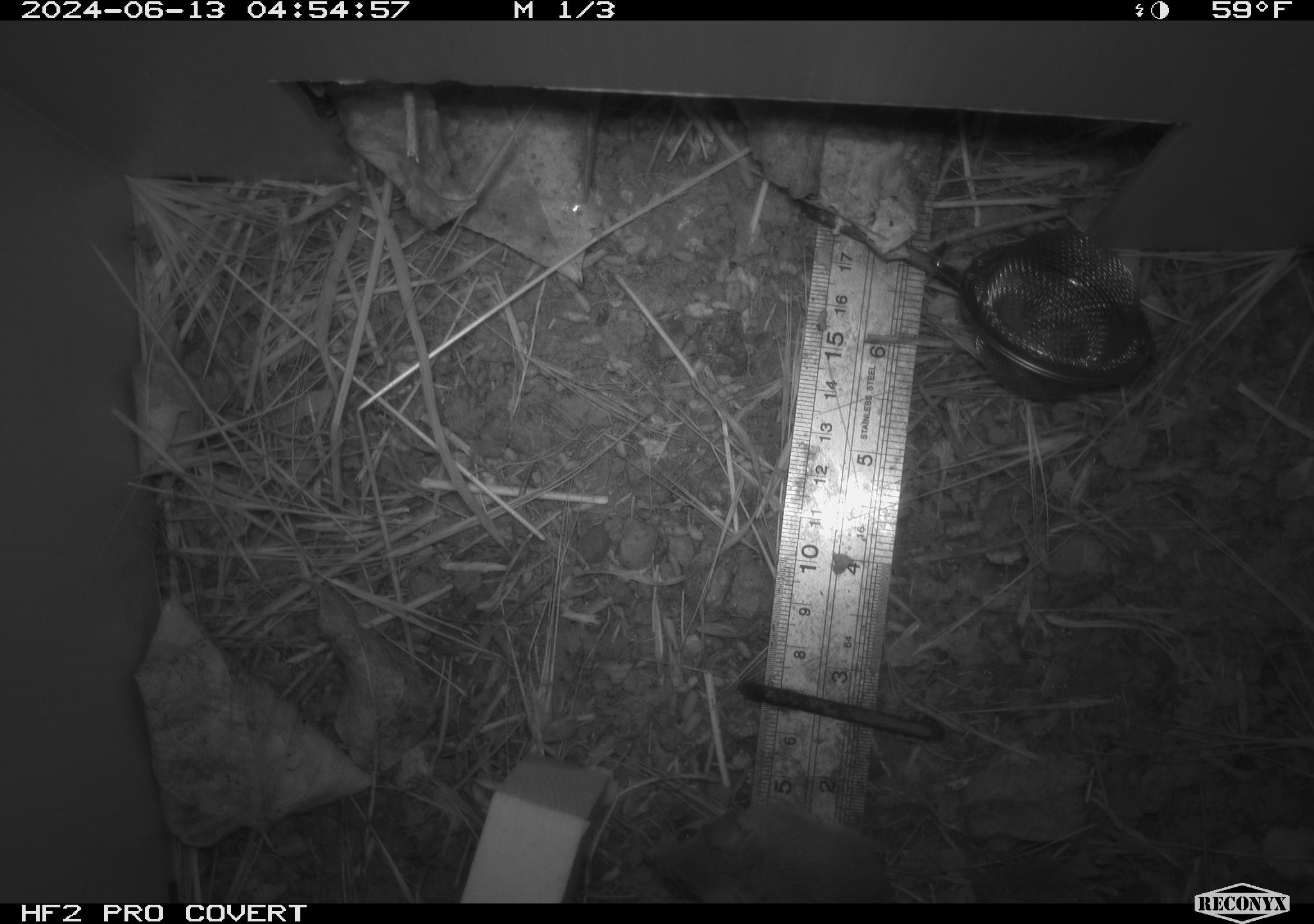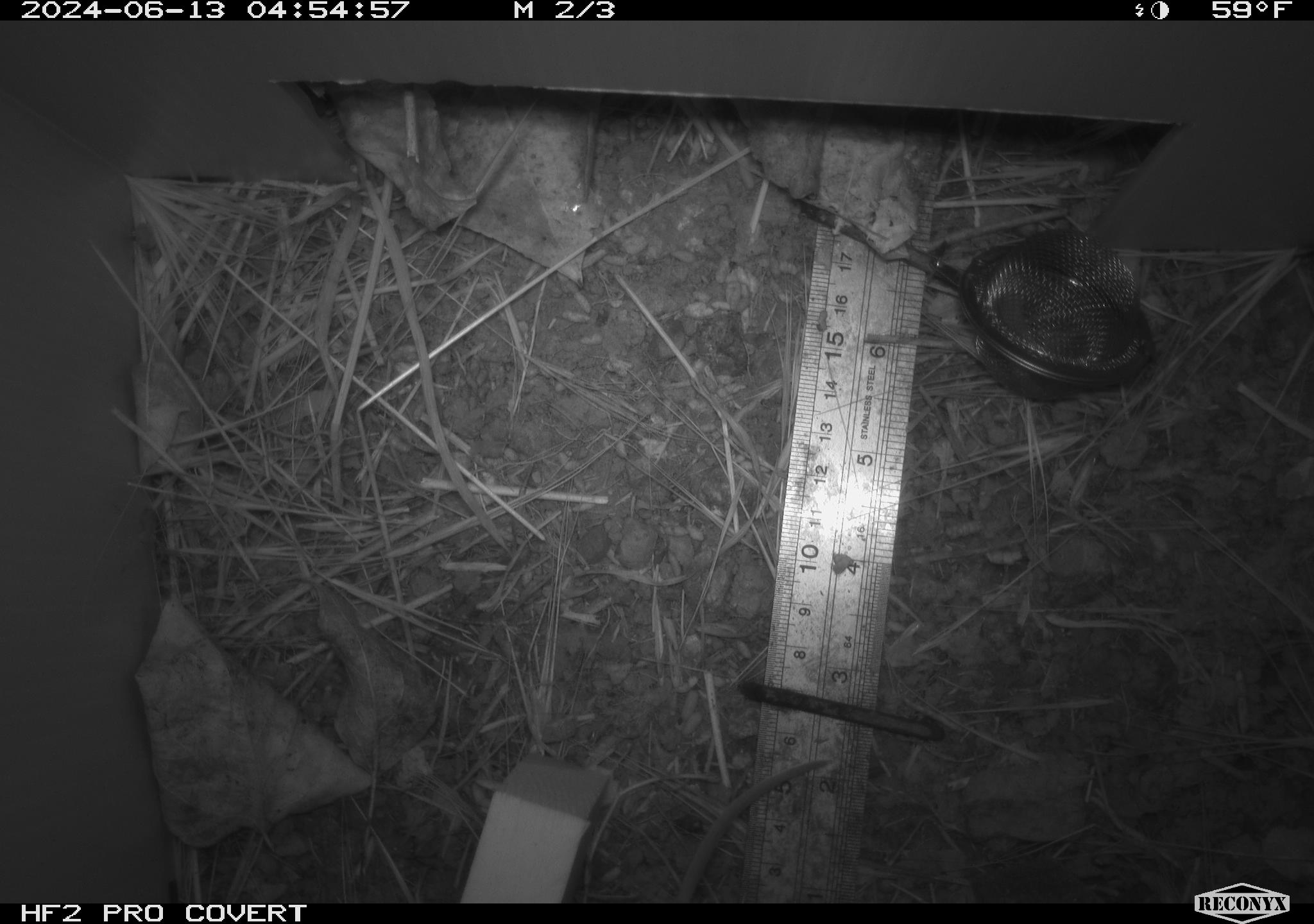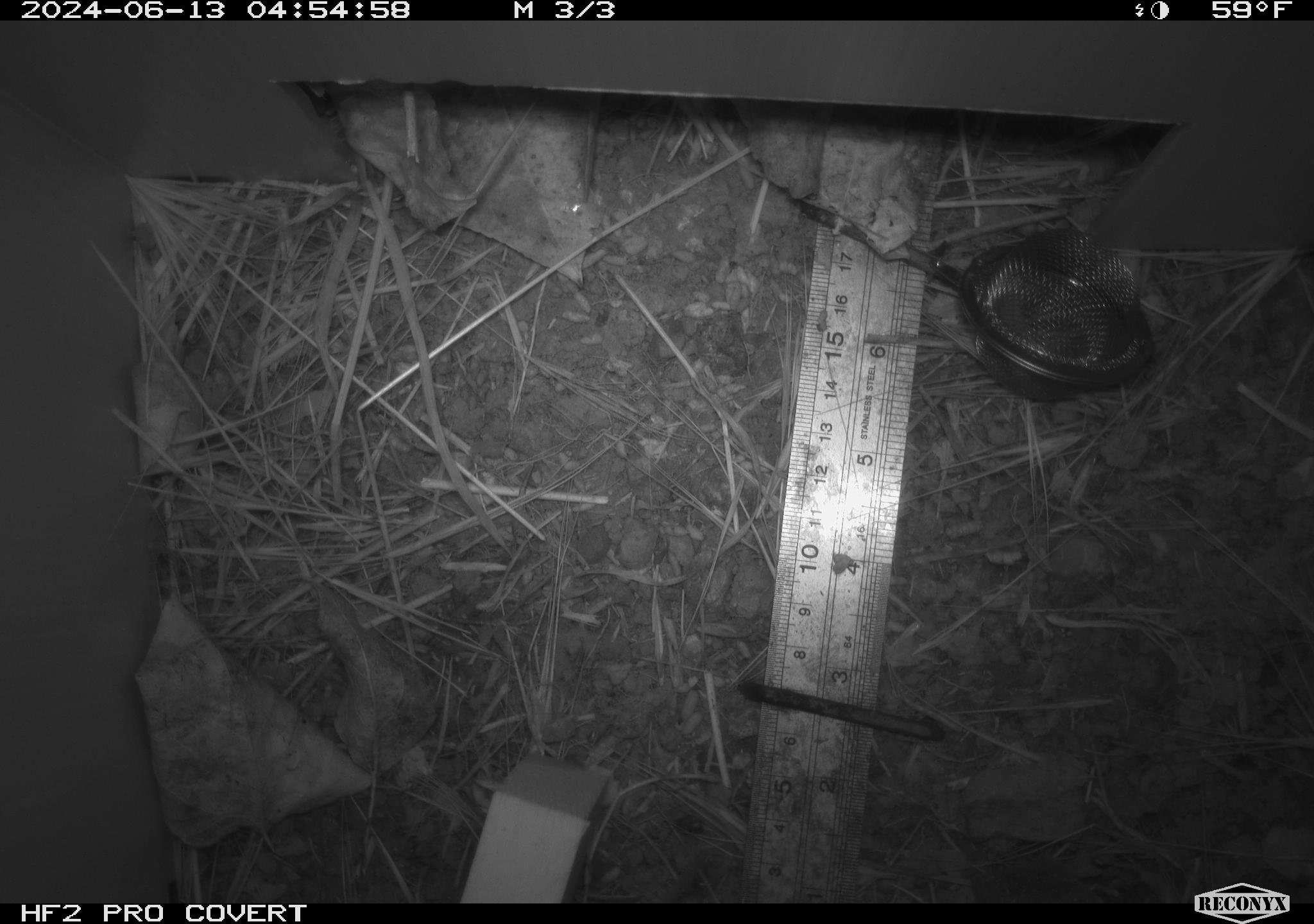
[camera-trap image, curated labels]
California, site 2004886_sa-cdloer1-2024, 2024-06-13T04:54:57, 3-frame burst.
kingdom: Animalia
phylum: Chordata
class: Mammalia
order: Rodentia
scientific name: Rodentia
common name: mouse species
Mouse species (Rodentia).